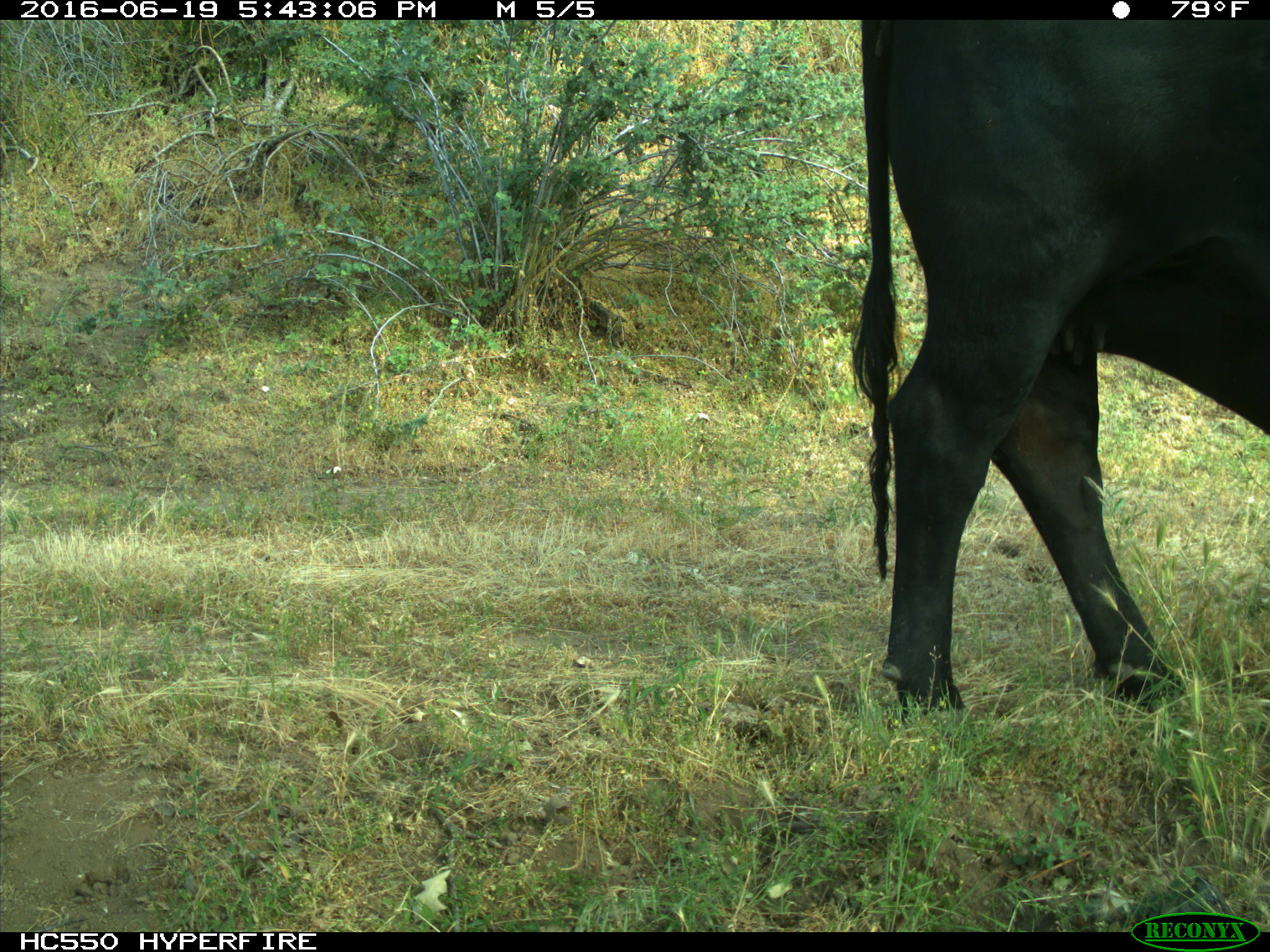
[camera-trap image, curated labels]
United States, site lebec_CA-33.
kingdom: Animalia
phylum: Chordata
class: Mammalia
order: Artiodactyla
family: Bovidae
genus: Bos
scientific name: Bos taurus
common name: domestic cow